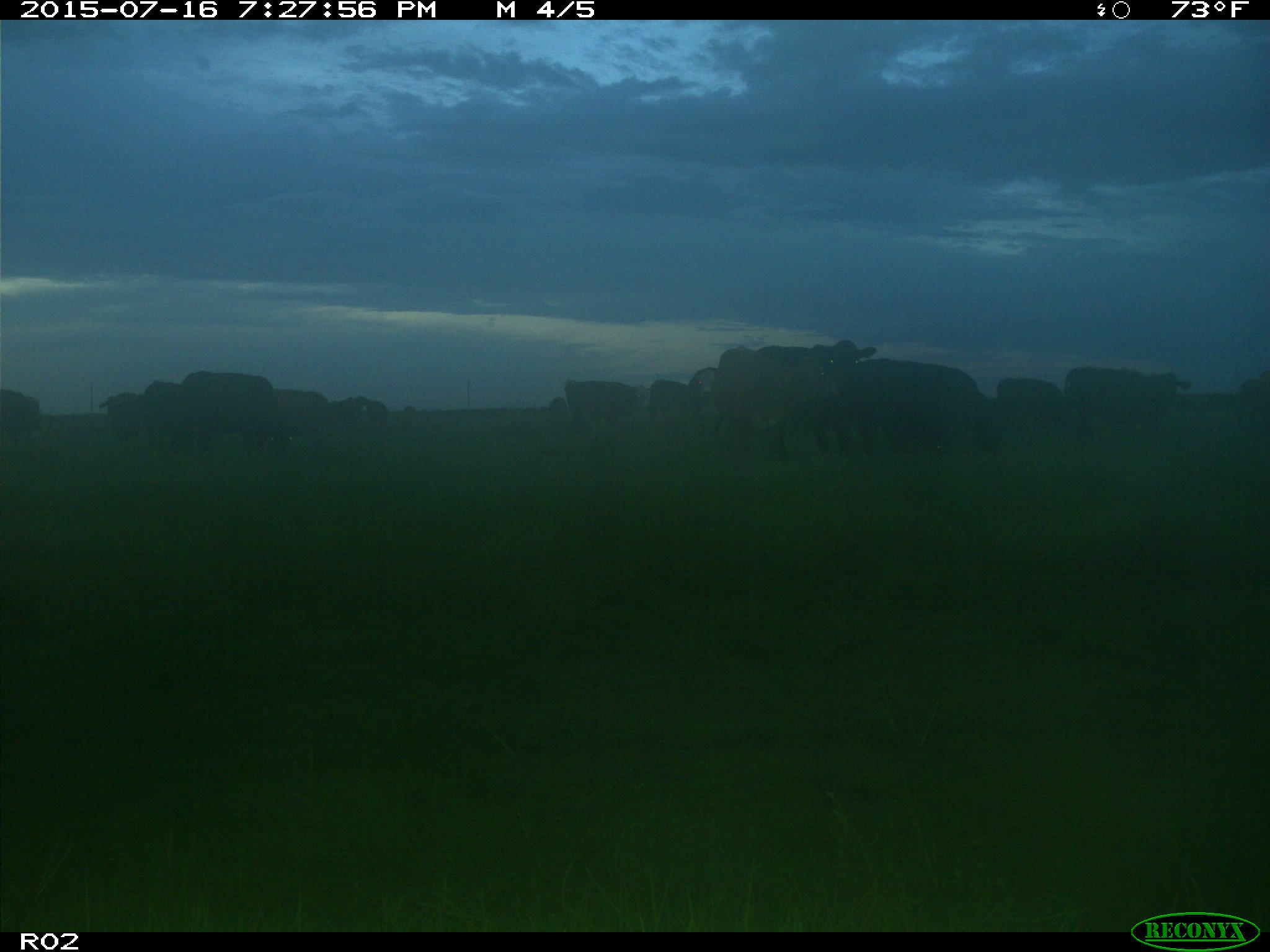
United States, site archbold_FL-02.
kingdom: Animalia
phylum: Chordata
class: Mammalia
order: Artiodactyla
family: Bovidae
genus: Bos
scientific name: Bos taurus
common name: domestic cow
Bos taurus (domestic cow).